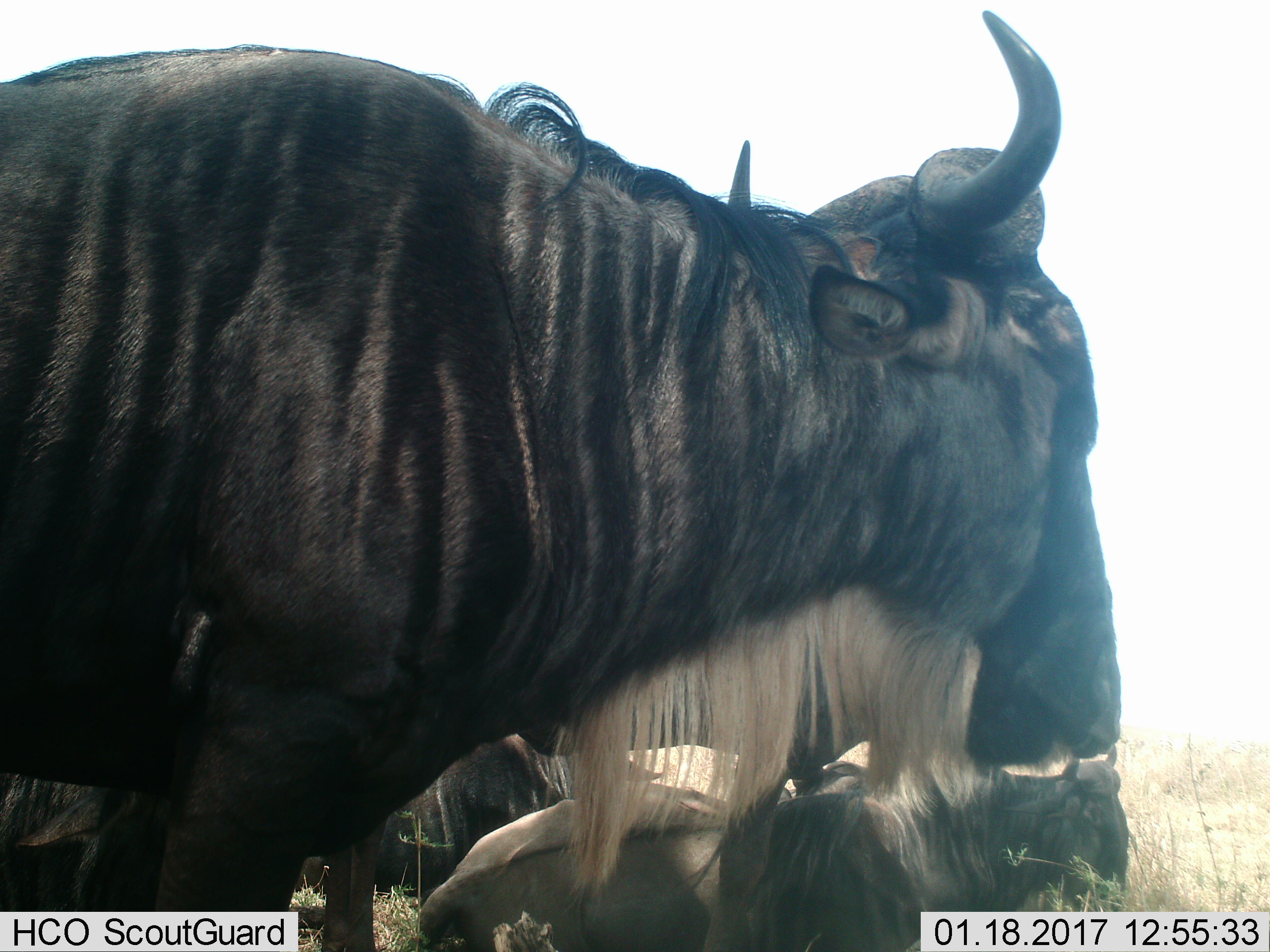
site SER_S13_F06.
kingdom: Animalia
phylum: Chordata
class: Mammalia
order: Artiodactyla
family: Bovidae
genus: Connochaetes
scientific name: Connochaetes taurinus taurinus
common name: blue wildebeest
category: wildebeestblue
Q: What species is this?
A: Wildebeestblue (blue wildebeest) (Connochaetes taurinus taurinus).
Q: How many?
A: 4.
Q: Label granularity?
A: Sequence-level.